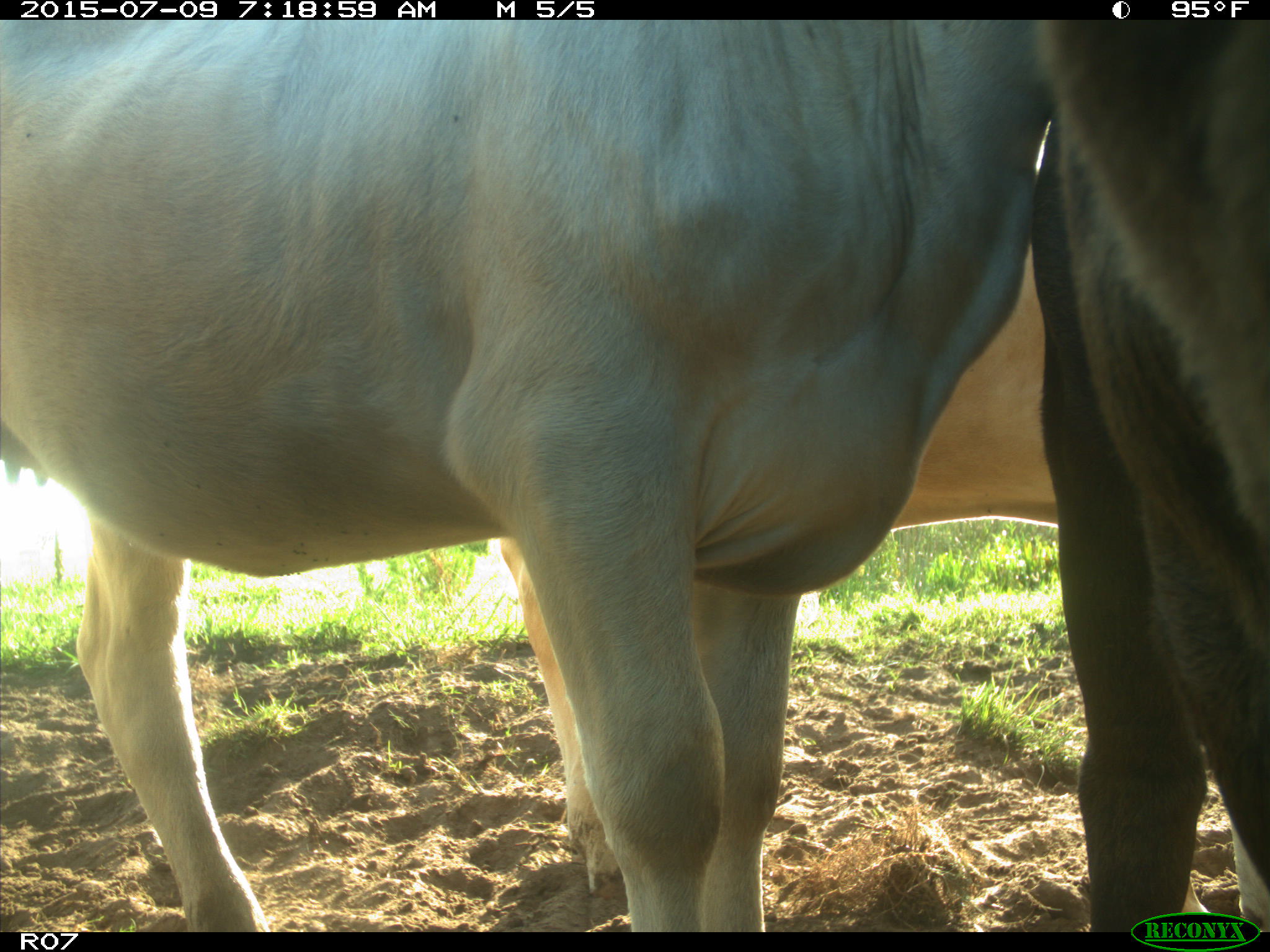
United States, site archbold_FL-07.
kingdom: Animalia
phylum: Chordata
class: Mammalia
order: Artiodactyla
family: Bovidae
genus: Bos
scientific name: Bos taurus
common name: domestic cow